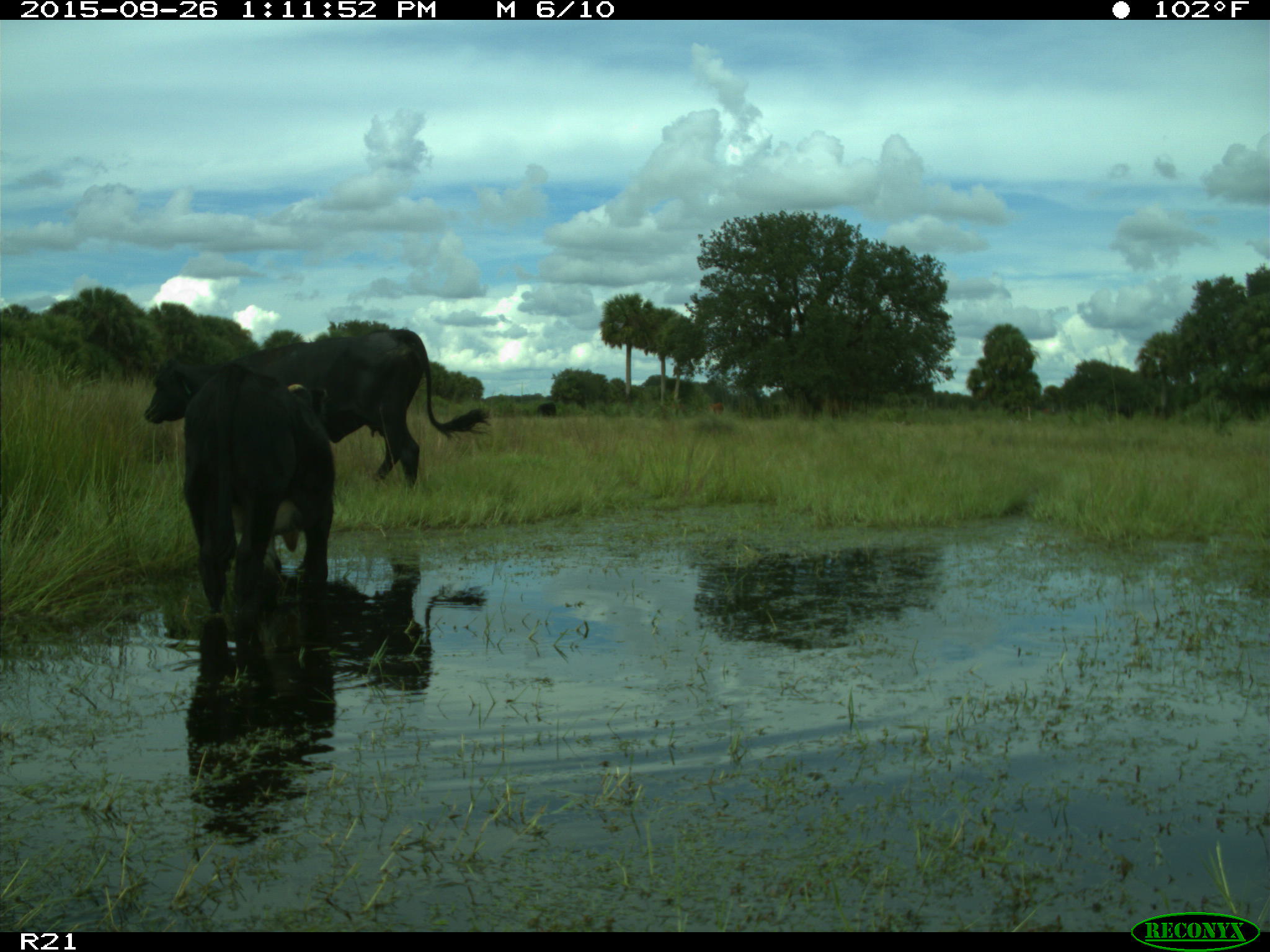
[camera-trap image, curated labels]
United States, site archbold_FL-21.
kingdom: Animalia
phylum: Chordata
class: Mammalia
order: Artiodactyla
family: Bovidae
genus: Bos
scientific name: Bos taurus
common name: domestic cow